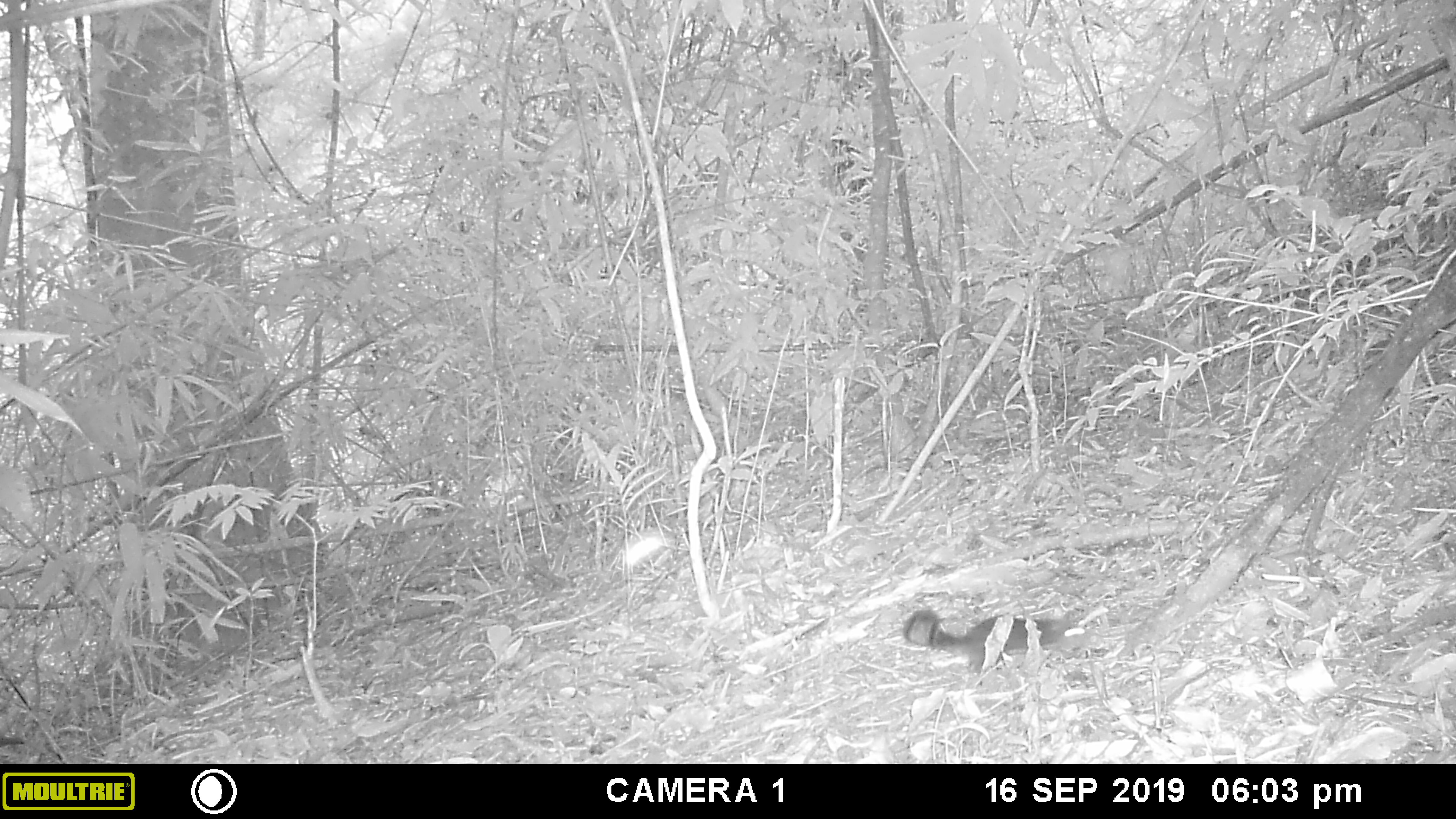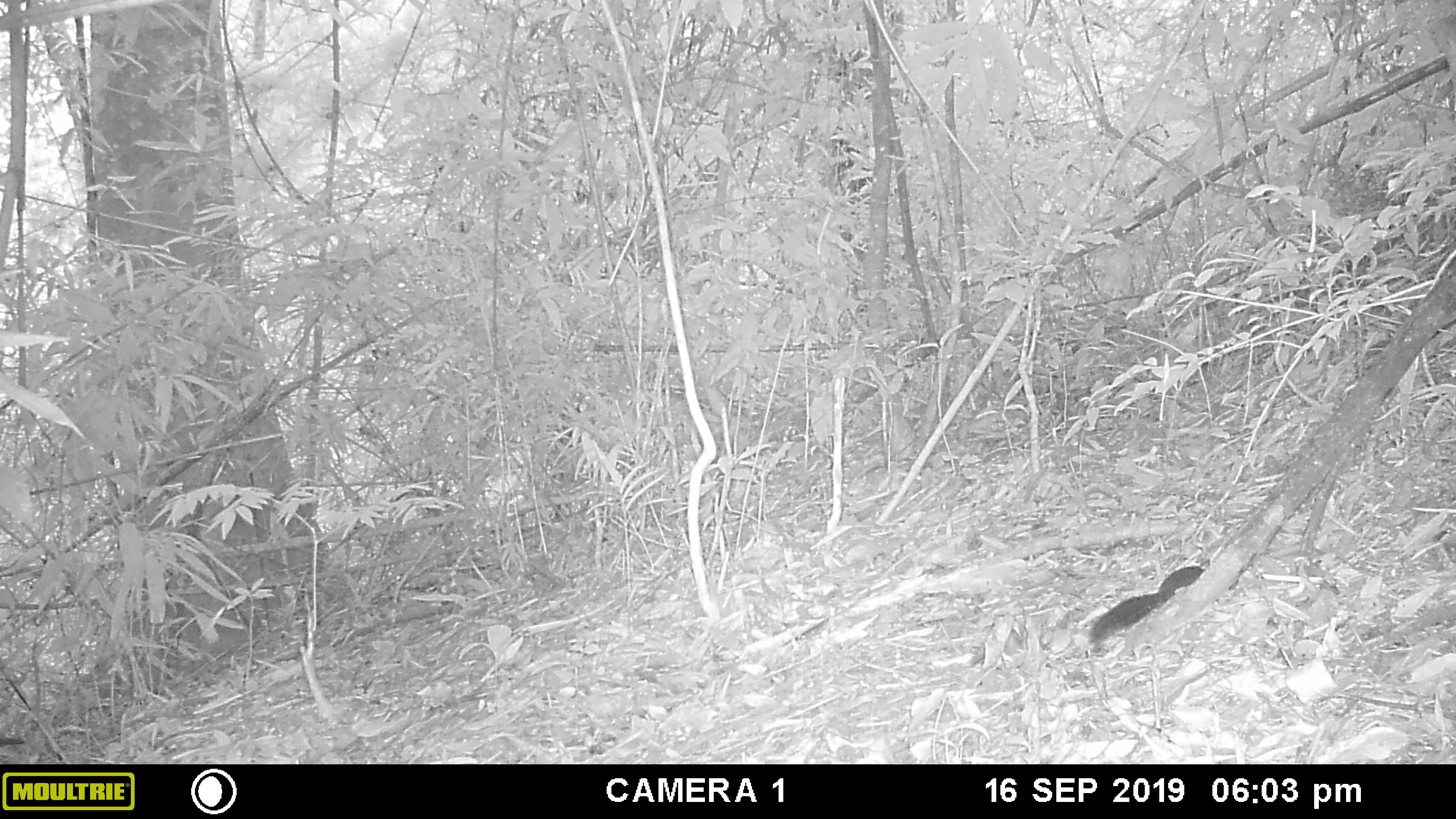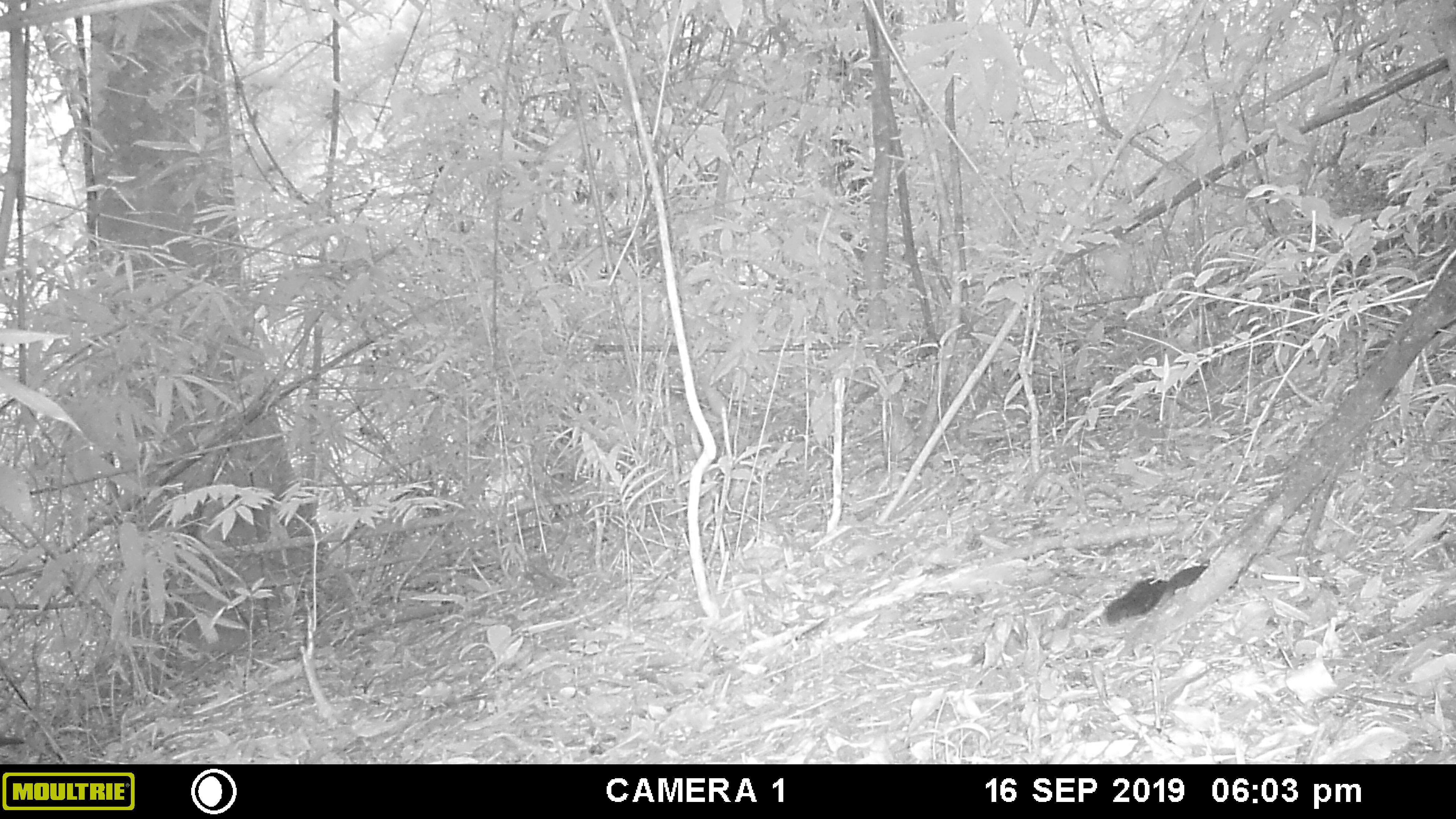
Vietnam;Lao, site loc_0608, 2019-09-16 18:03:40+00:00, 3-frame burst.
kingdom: Animalia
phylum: Chordata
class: Mammalia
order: Rodentia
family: Sciuridae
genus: Dremomys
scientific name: Dremomys rufigenis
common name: red-cheeked squirrel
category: red cheeked squirrel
Red cheeked squirrel (red-cheeked squirrel) (Dremomys rufigenis). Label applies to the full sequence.